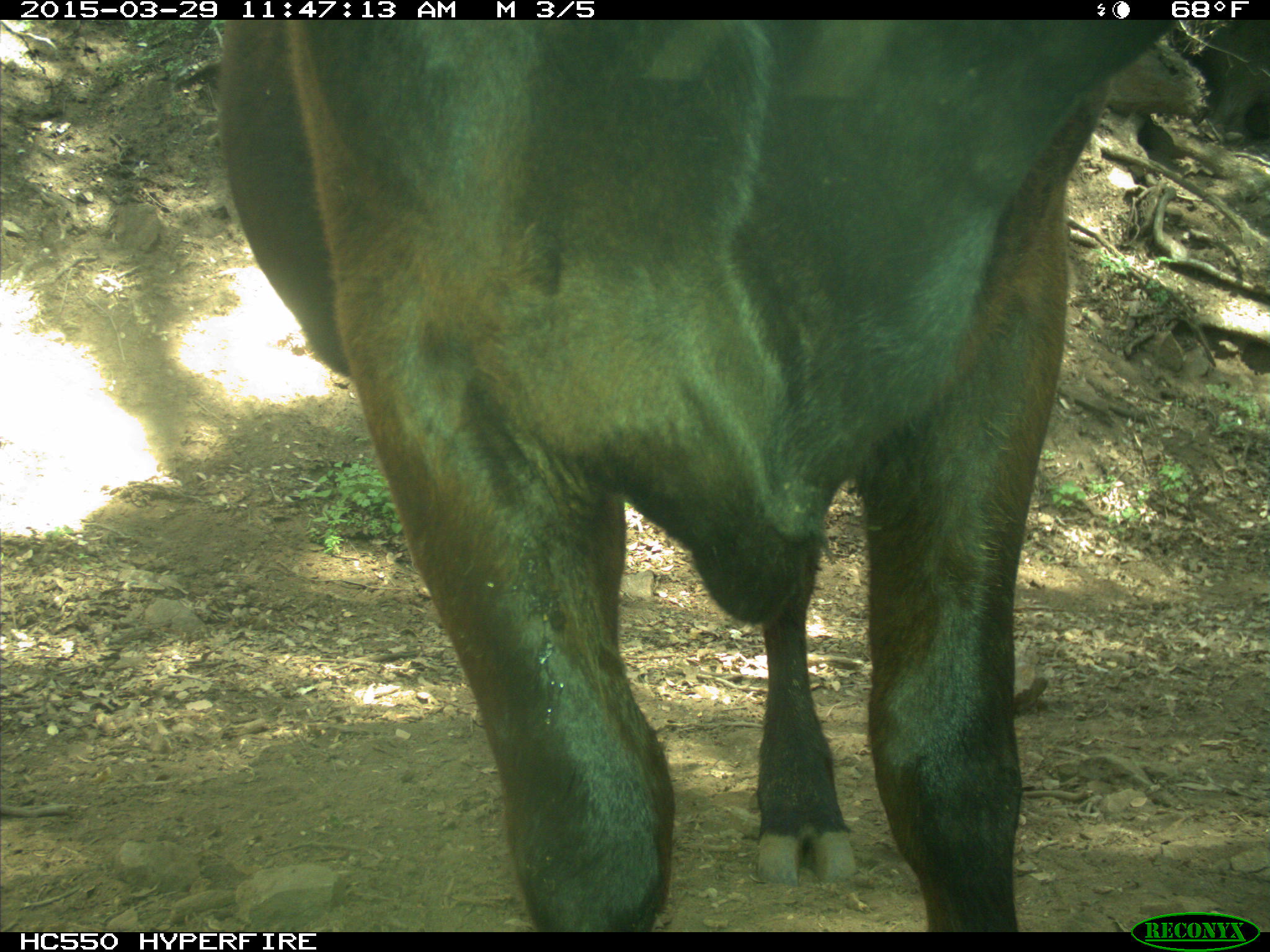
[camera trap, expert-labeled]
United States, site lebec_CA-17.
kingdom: Animalia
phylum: Chordata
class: Mammalia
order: Artiodactyla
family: Bovidae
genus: Bos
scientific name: Bos taurus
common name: domestic cow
Bos taurus (domestic cow).